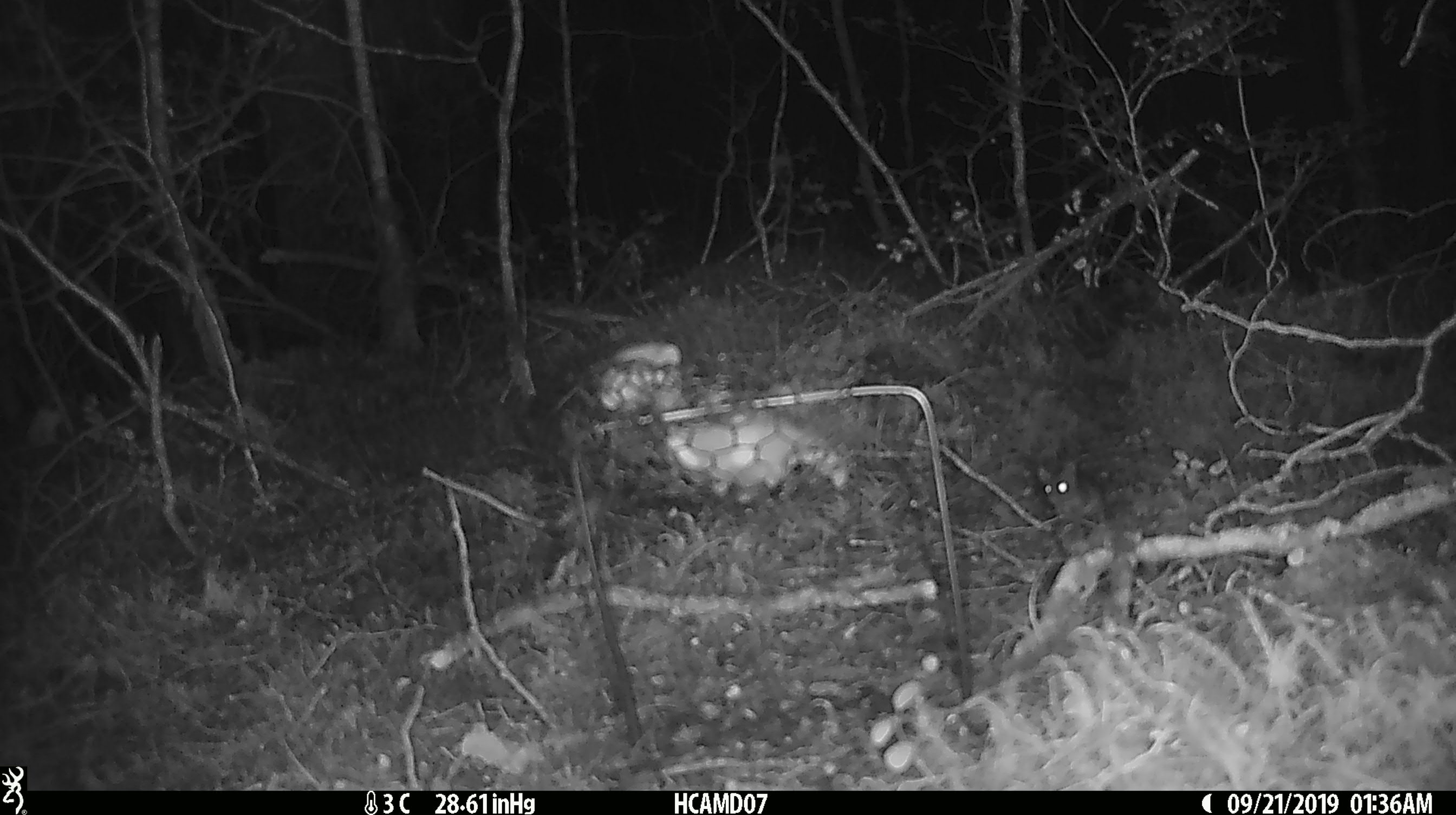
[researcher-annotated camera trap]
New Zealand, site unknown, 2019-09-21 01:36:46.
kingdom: Animalia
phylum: Chordata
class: Mammalia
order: Rodentia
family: Muridae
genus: Mus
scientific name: Mus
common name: mouse